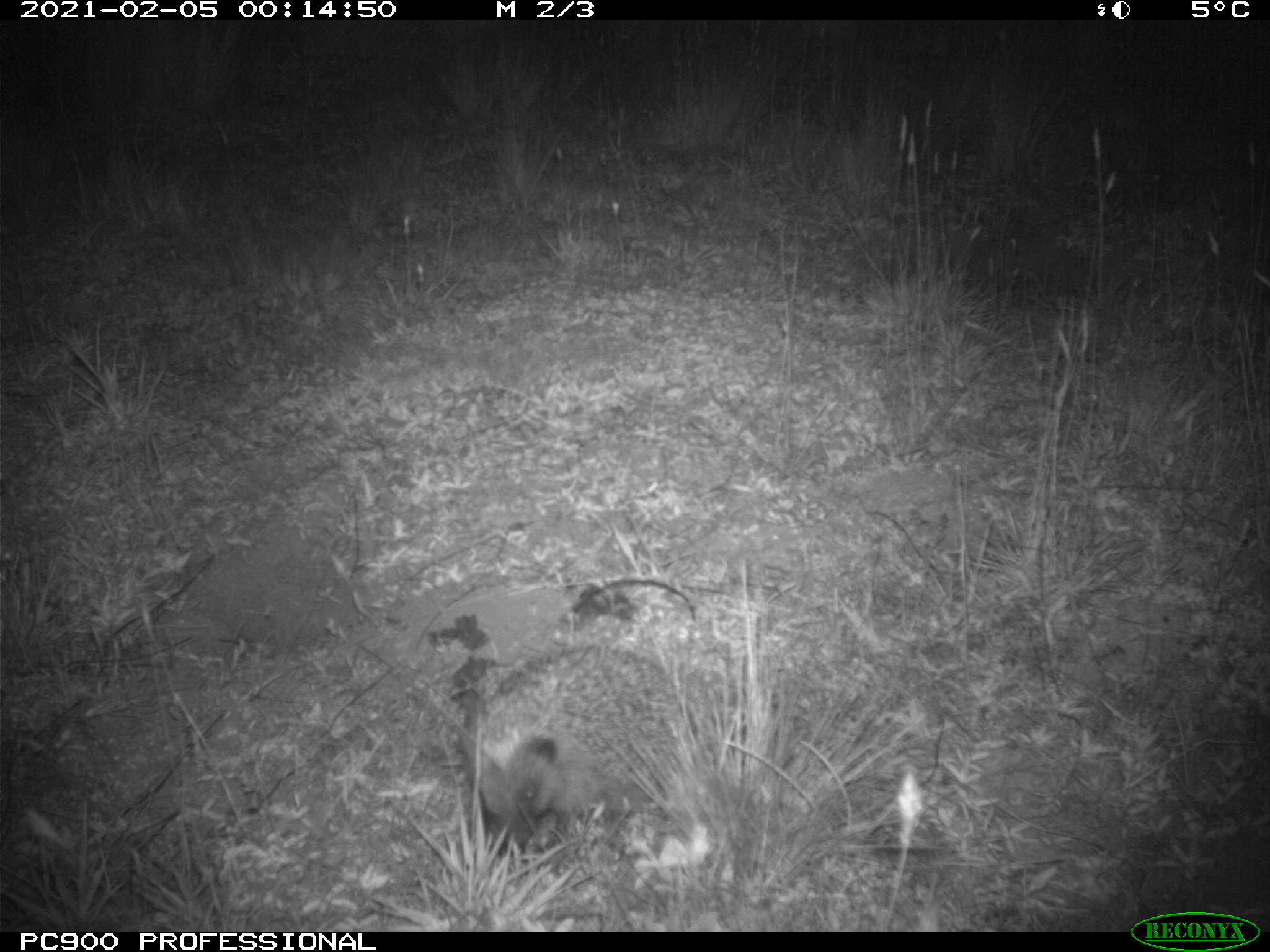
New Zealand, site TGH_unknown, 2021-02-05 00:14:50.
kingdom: Animalia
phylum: Chordata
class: Mammalia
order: Eulipotyphla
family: Erinaceidae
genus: Erinaceus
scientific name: Erinaceus europaeus europaeus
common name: european hedgehog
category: hedgehog